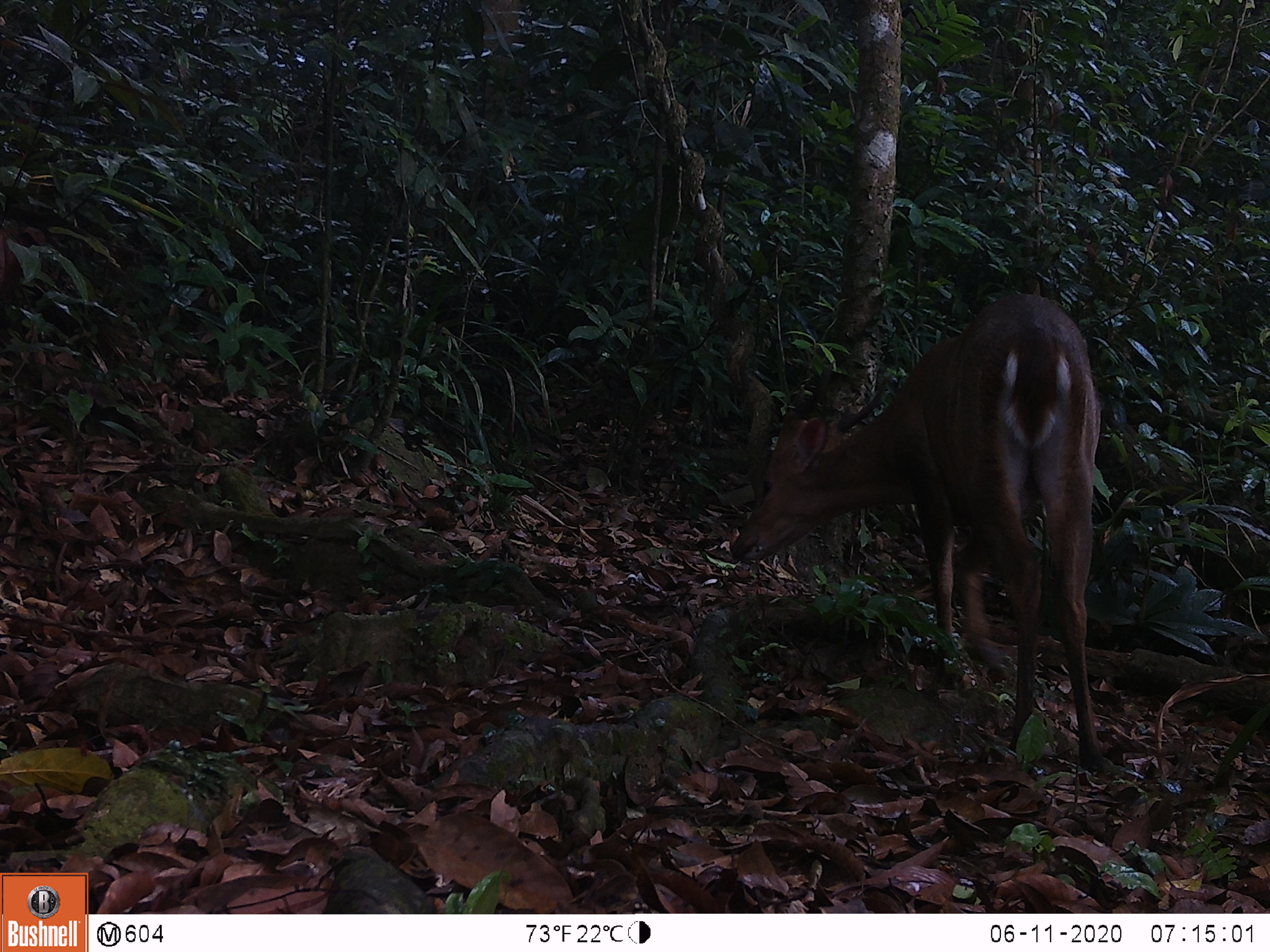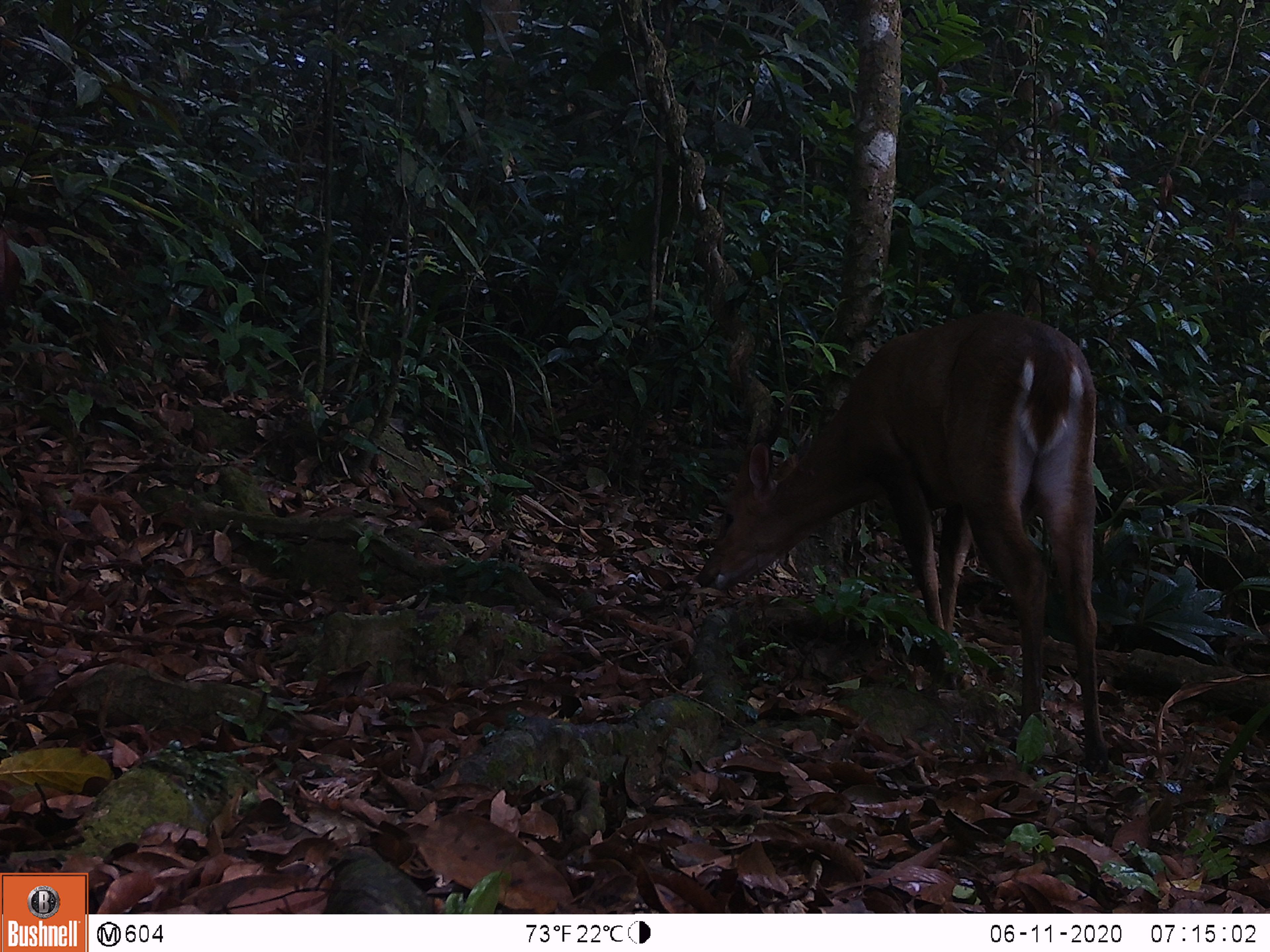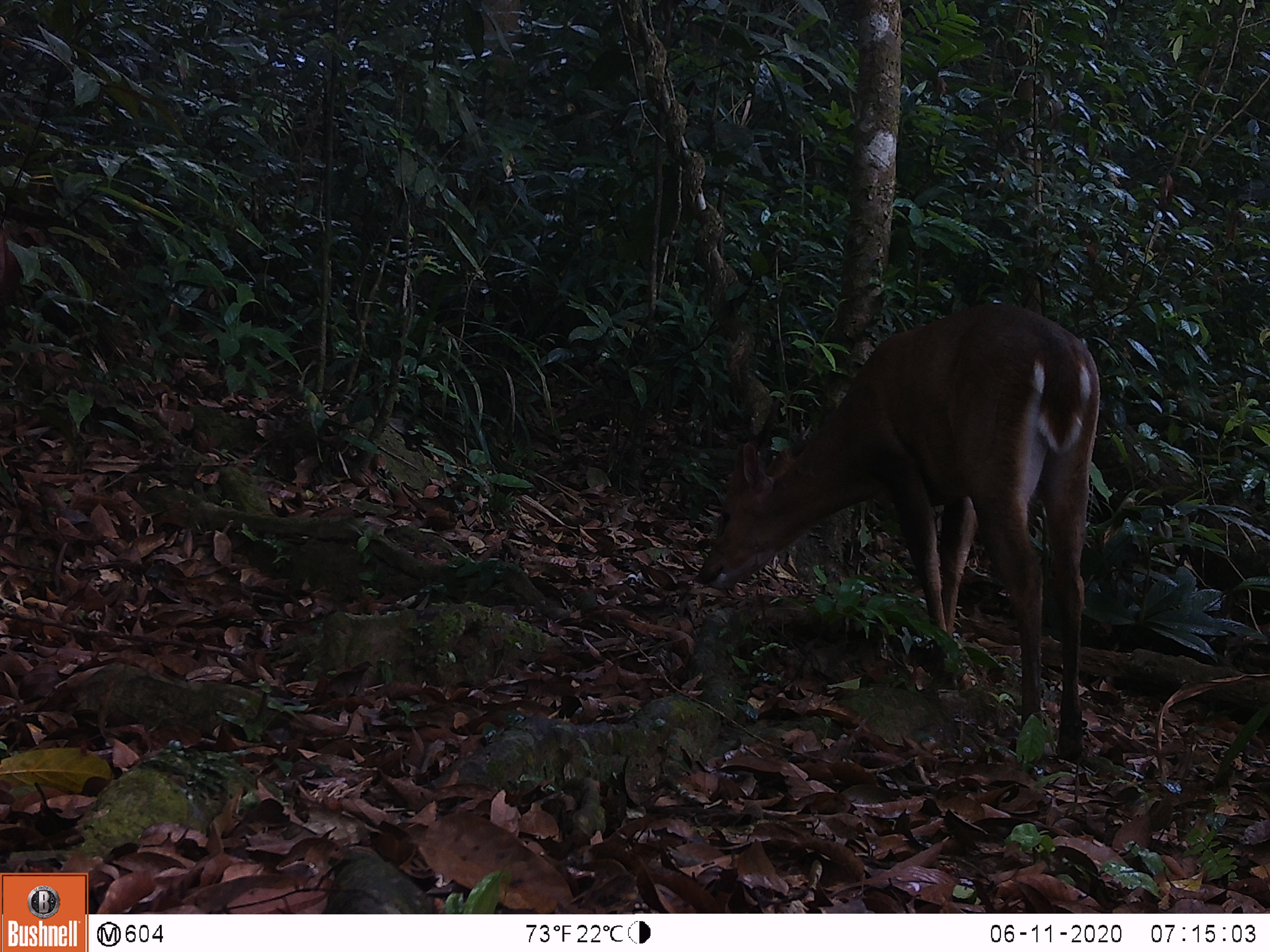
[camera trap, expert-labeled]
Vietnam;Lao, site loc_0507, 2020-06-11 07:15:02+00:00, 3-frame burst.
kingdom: Animalia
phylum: Chordata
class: Mammalia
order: Artiodactyla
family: Cervidae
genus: Muntiacus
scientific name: Muntiacus vuquangensis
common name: large-antlered muntjac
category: large antlered muntjac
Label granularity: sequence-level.